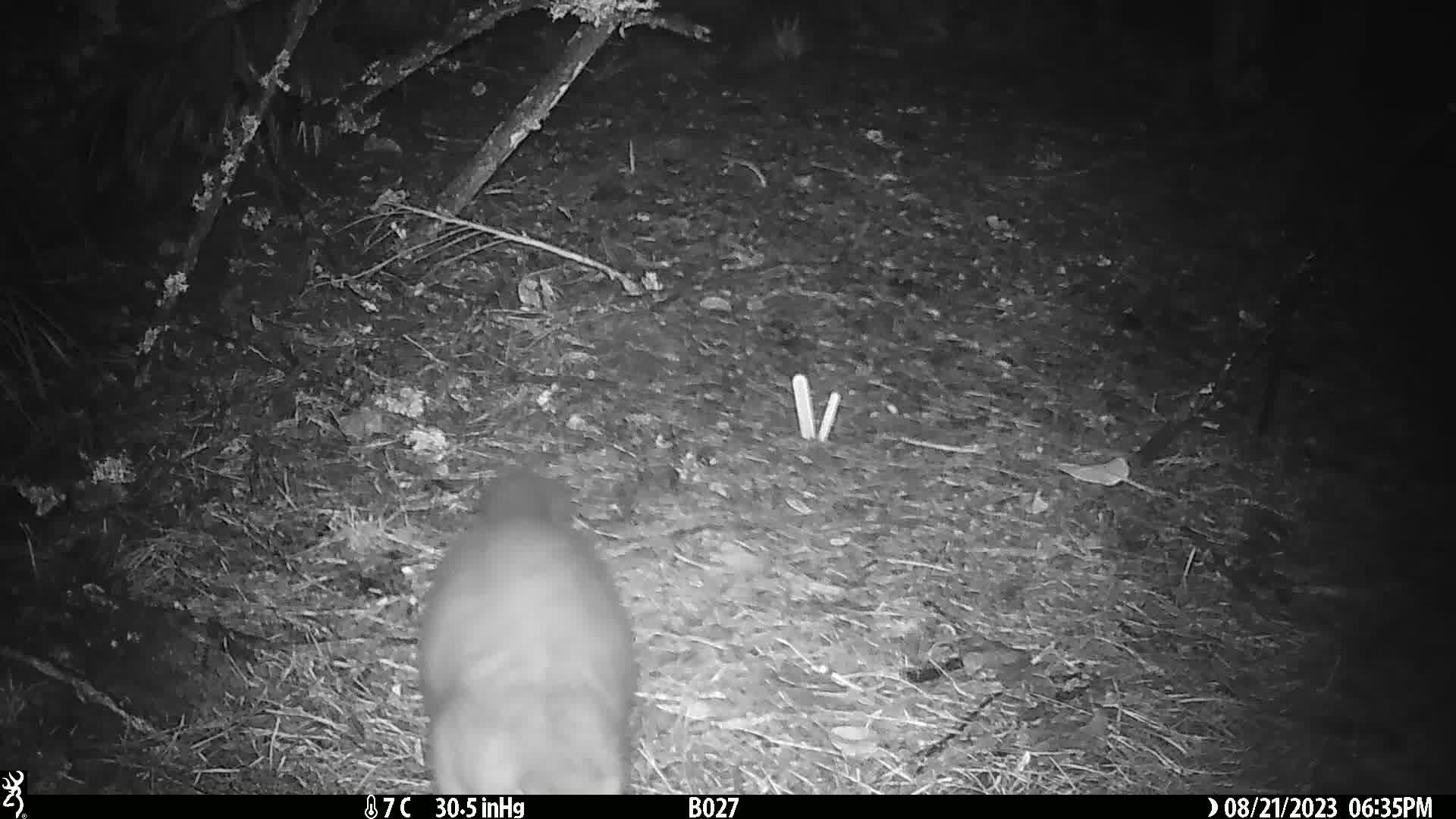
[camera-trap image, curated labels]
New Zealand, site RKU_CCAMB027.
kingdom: Animalia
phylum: Chordata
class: Mammalia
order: Diprotodontia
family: Phalangeridae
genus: Trichosurus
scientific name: Trichosurus vulpecula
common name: common brushtail possum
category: possum